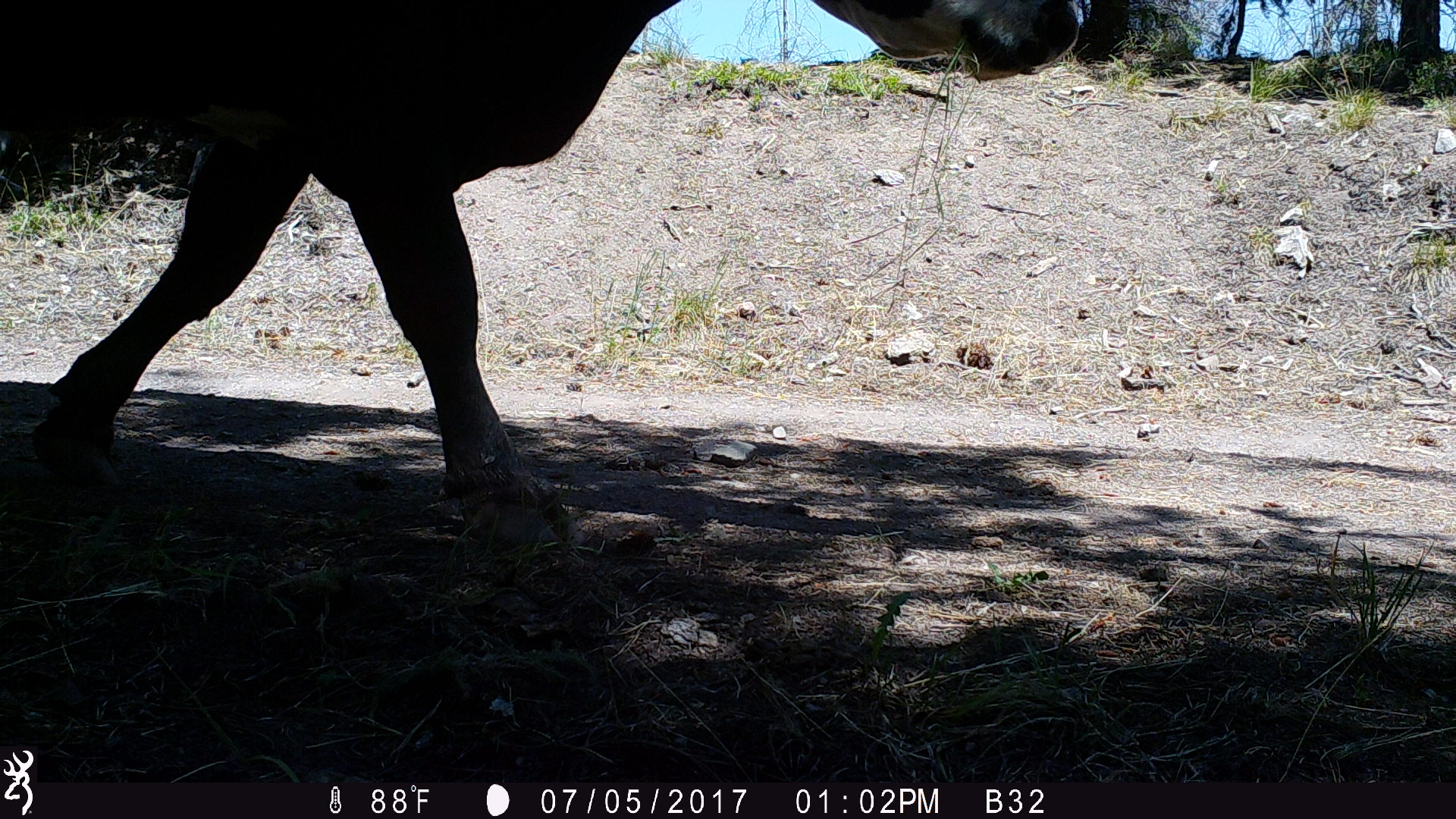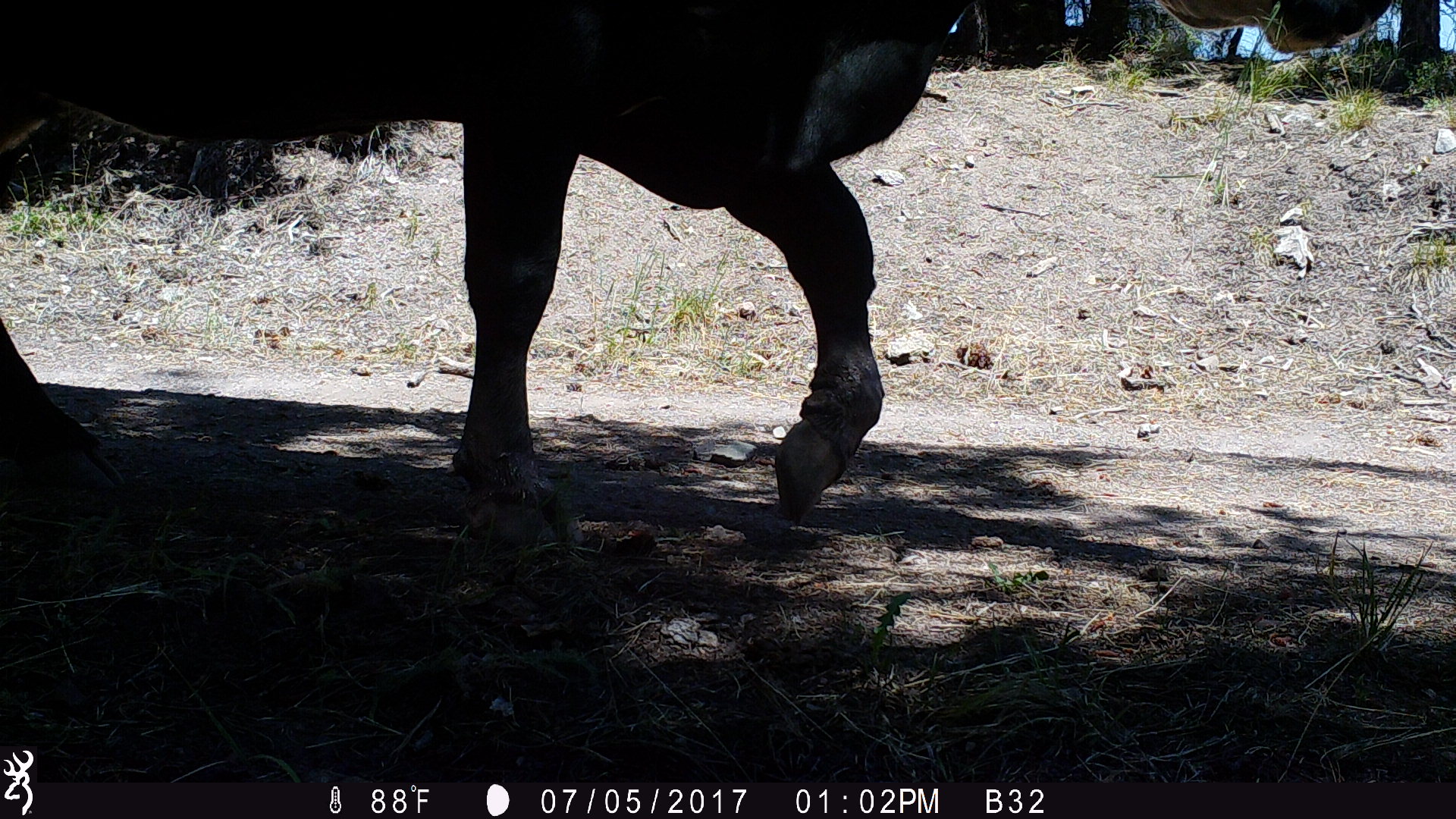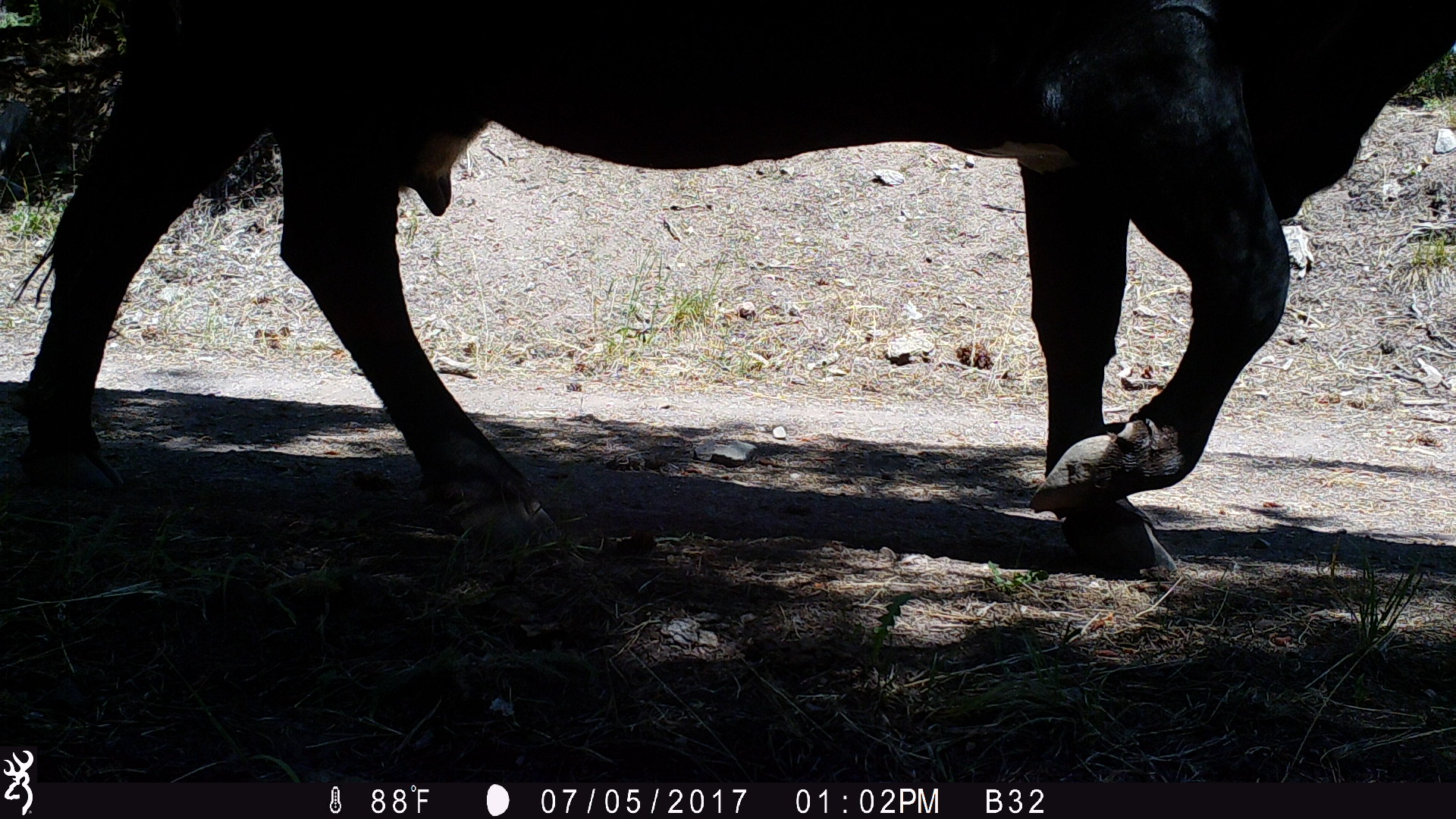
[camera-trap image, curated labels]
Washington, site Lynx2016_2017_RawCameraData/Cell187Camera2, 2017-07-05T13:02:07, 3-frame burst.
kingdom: Animalia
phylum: Chordata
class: Mammalia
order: Artiodactyla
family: Bovidae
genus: Bos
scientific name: Bos taurus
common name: domestic cattle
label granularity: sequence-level